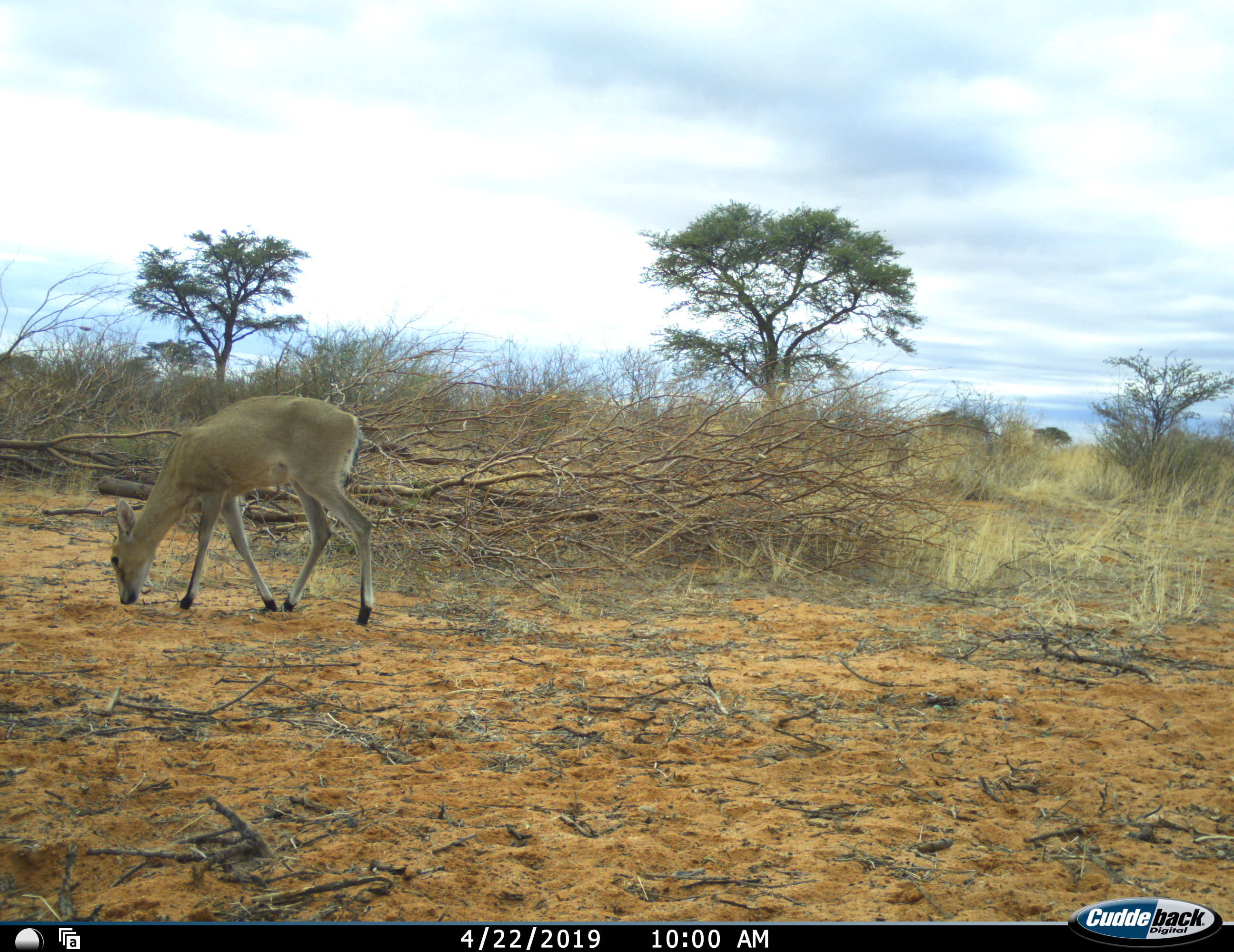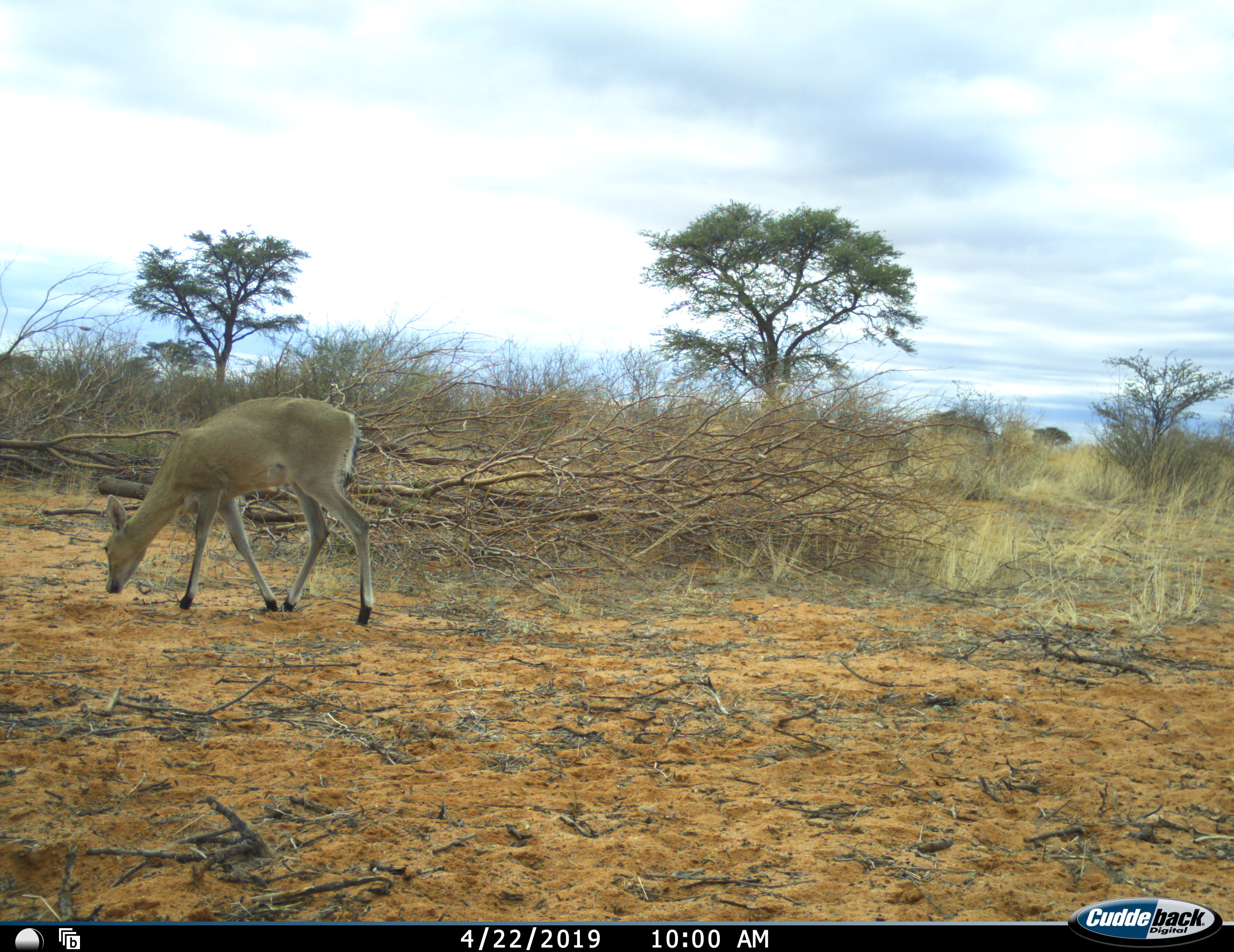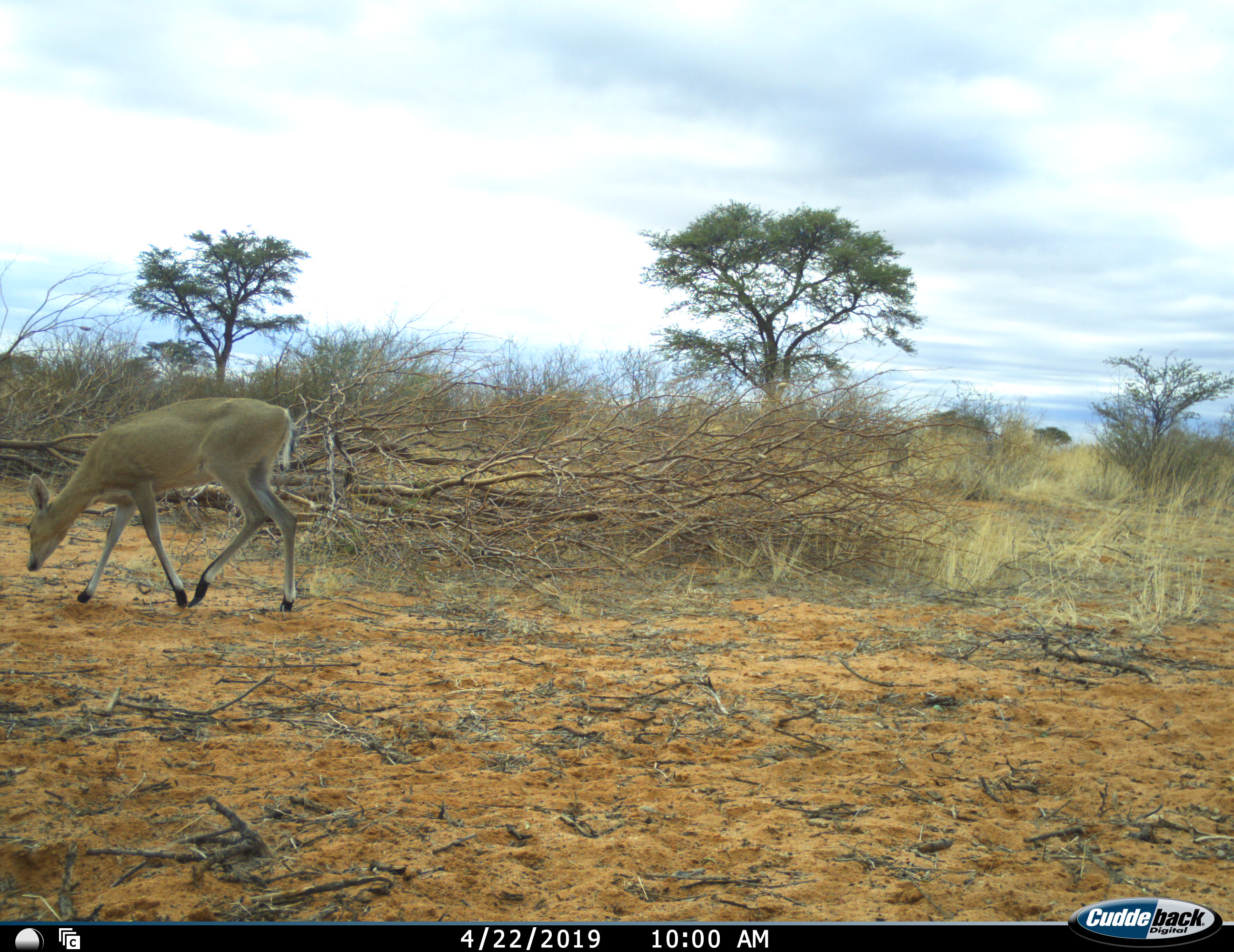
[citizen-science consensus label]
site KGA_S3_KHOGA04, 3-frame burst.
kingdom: Animalia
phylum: Chordata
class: Mammalia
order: Artiodactyla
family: Bovidae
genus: Sylvicapra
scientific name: Sylvicapra grimmia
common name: common duiker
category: duikercommongrey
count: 1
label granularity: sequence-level